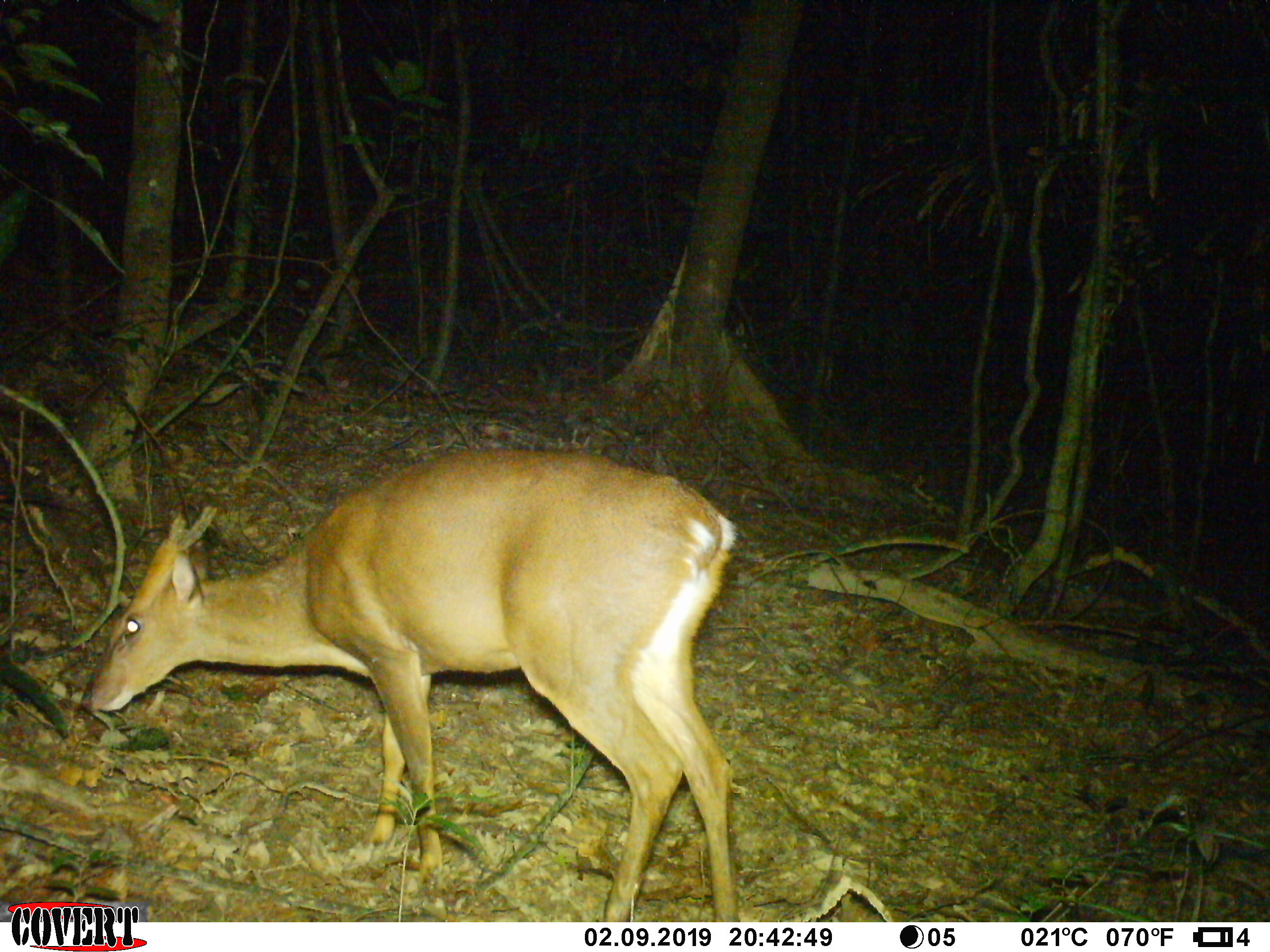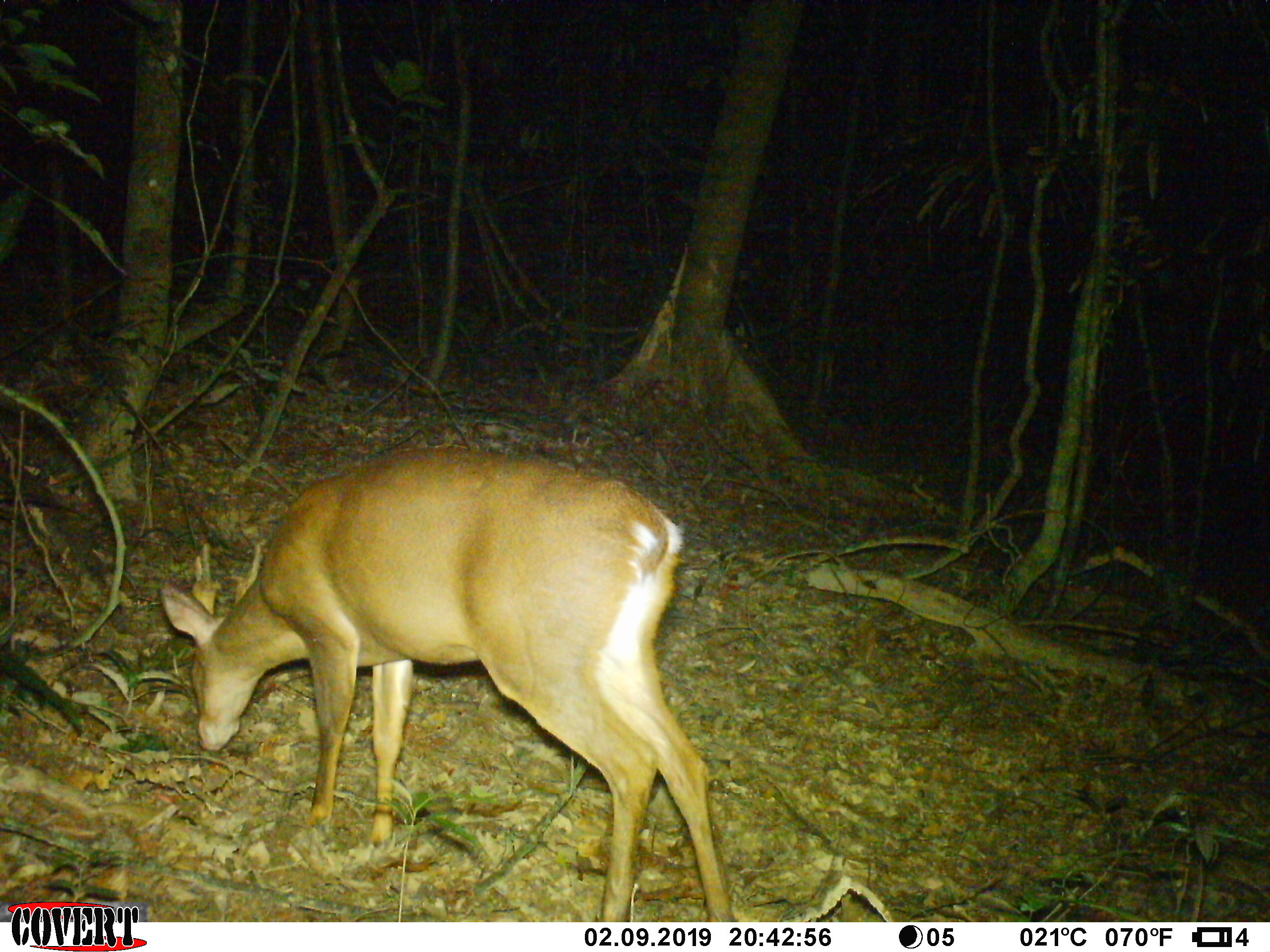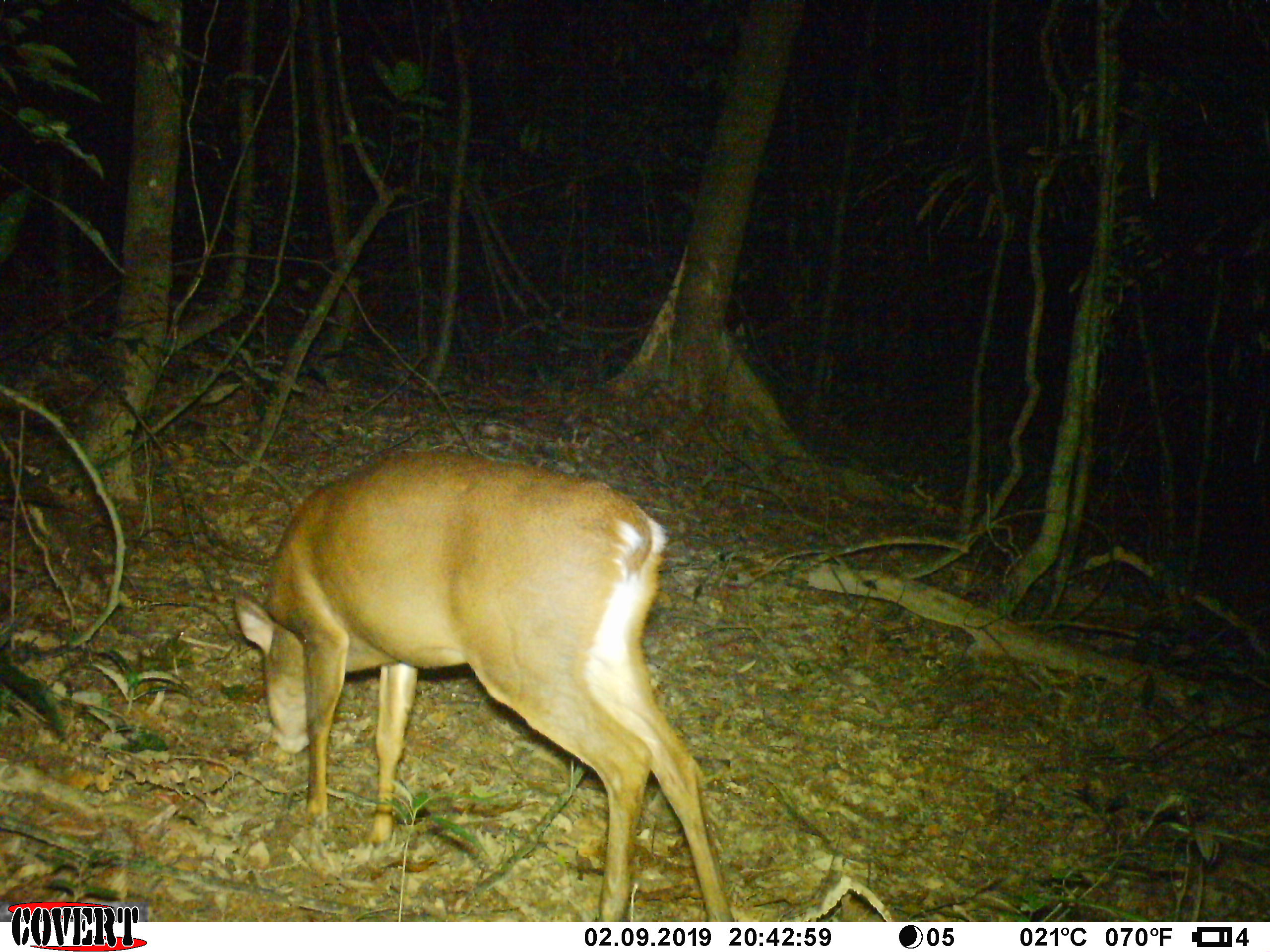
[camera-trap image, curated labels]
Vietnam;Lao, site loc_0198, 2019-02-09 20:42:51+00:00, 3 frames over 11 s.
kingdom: Animalia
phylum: Chordata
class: Mammalia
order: Artiodactyla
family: Cervidae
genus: Muntiacus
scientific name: Muntiacus vuquangensis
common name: large-antlered muntjac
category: large antlered muntjac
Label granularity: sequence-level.